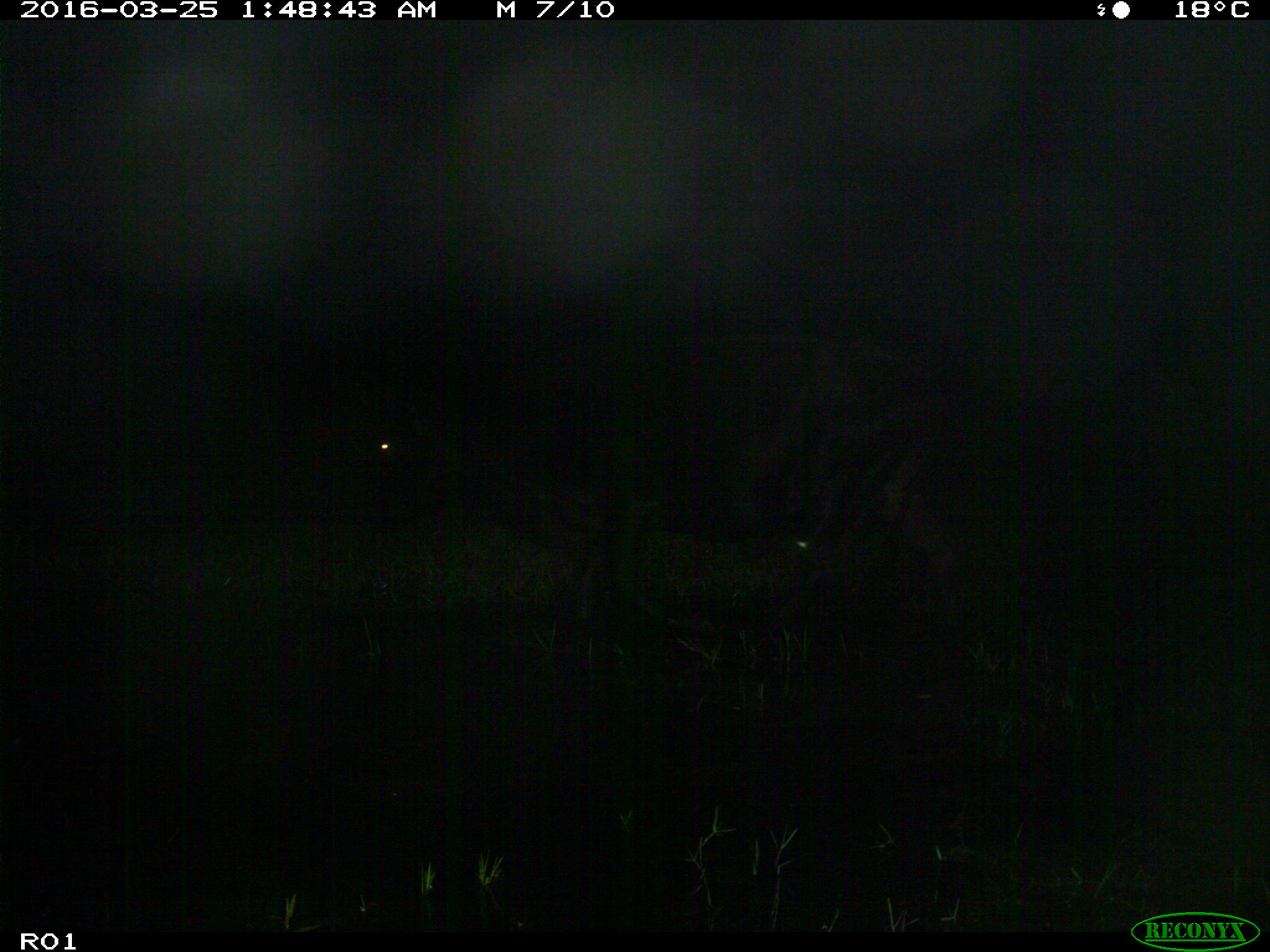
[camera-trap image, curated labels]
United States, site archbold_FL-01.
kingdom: Animalia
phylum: Chordata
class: Mammalia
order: Artiodactyla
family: Bovidae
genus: Bos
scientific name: Bos taurus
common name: domestic cow